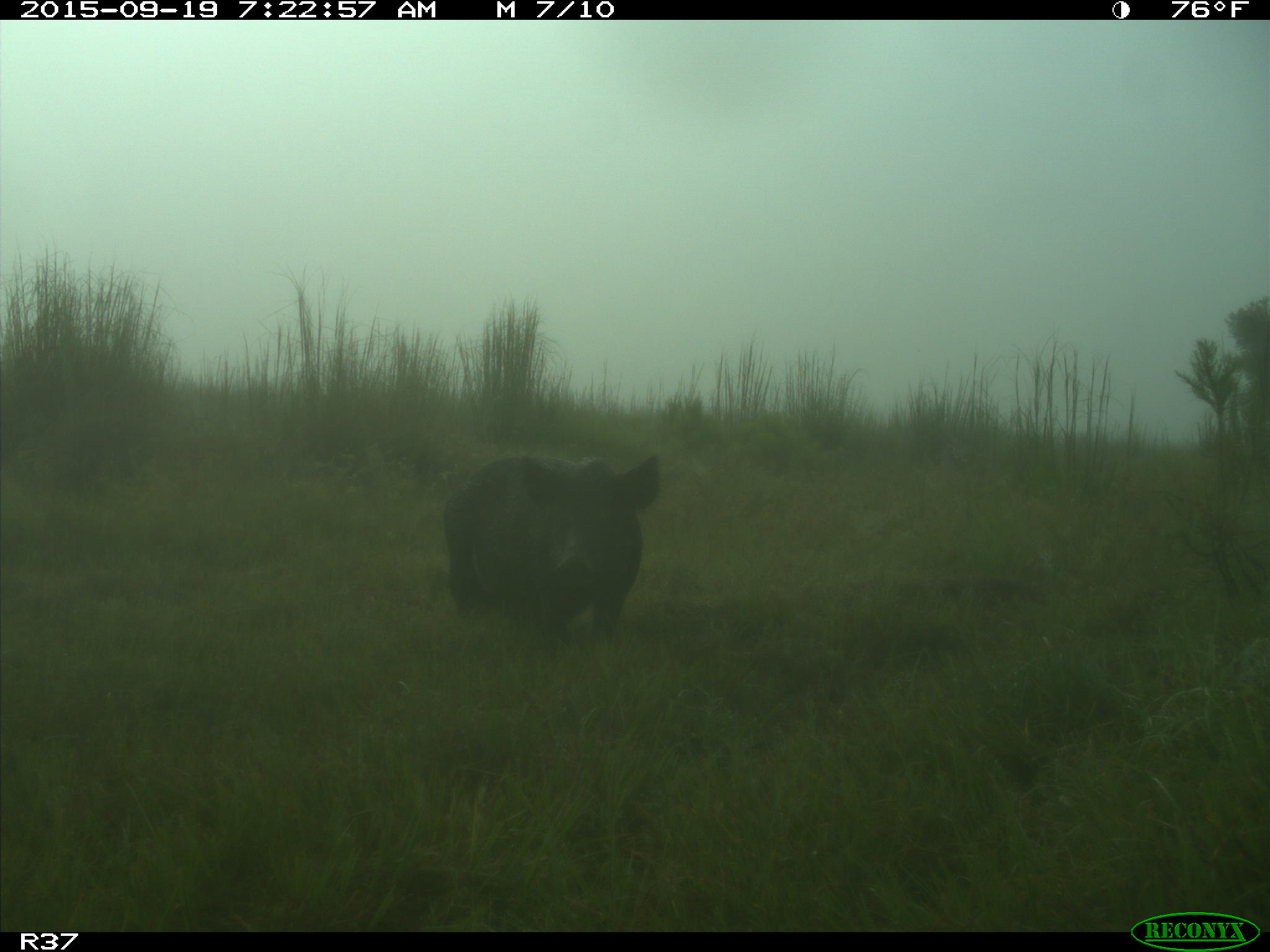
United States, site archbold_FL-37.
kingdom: Animalia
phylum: Chordata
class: Mammalia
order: Artiodactyla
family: Suidae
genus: Sus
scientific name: Sus scrofa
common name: wild boar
Sus scrofa (wild boar).